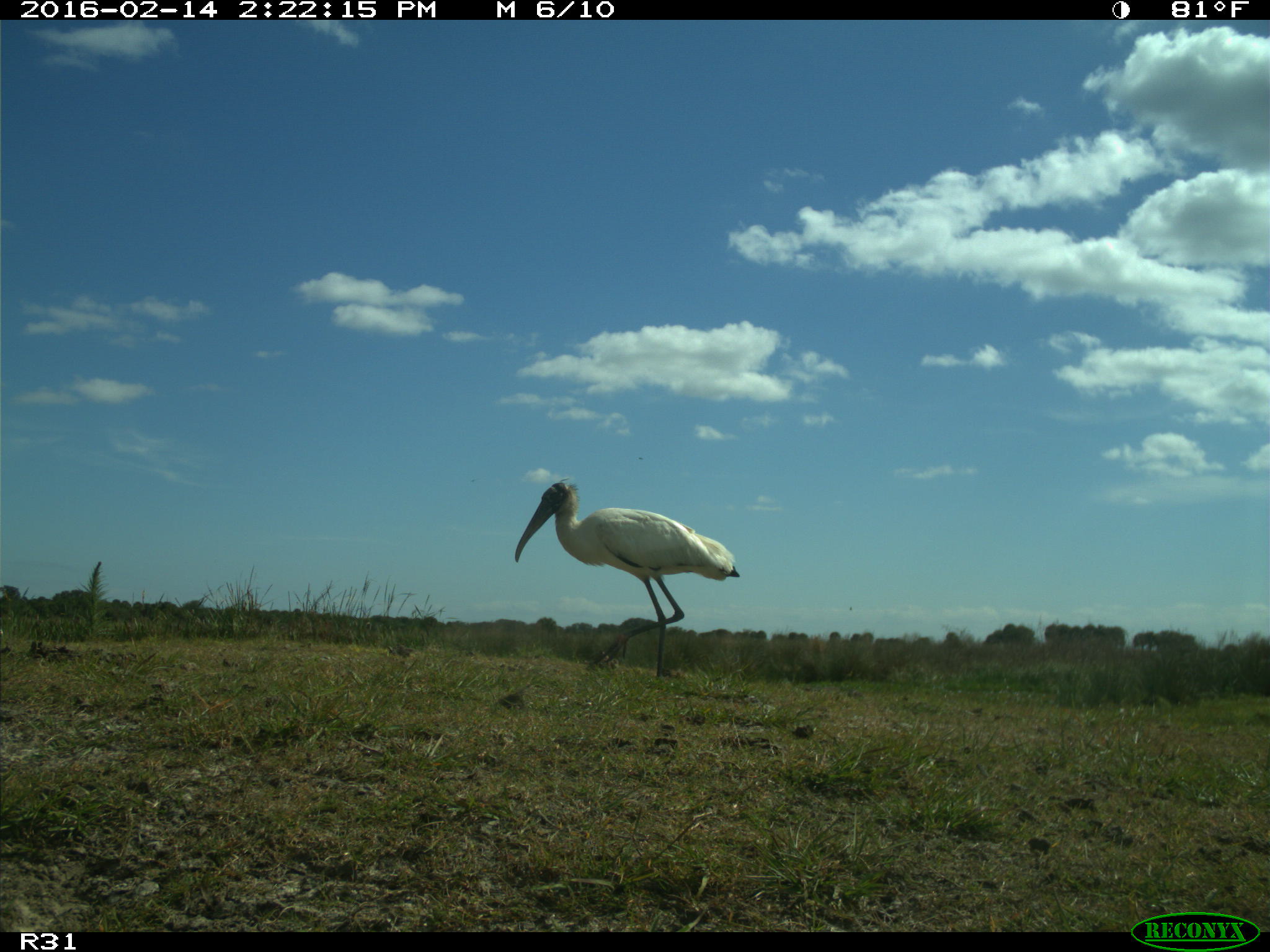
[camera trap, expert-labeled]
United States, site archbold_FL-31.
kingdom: Animalia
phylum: Chordata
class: Aves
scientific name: Aves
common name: birds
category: unidentified bird